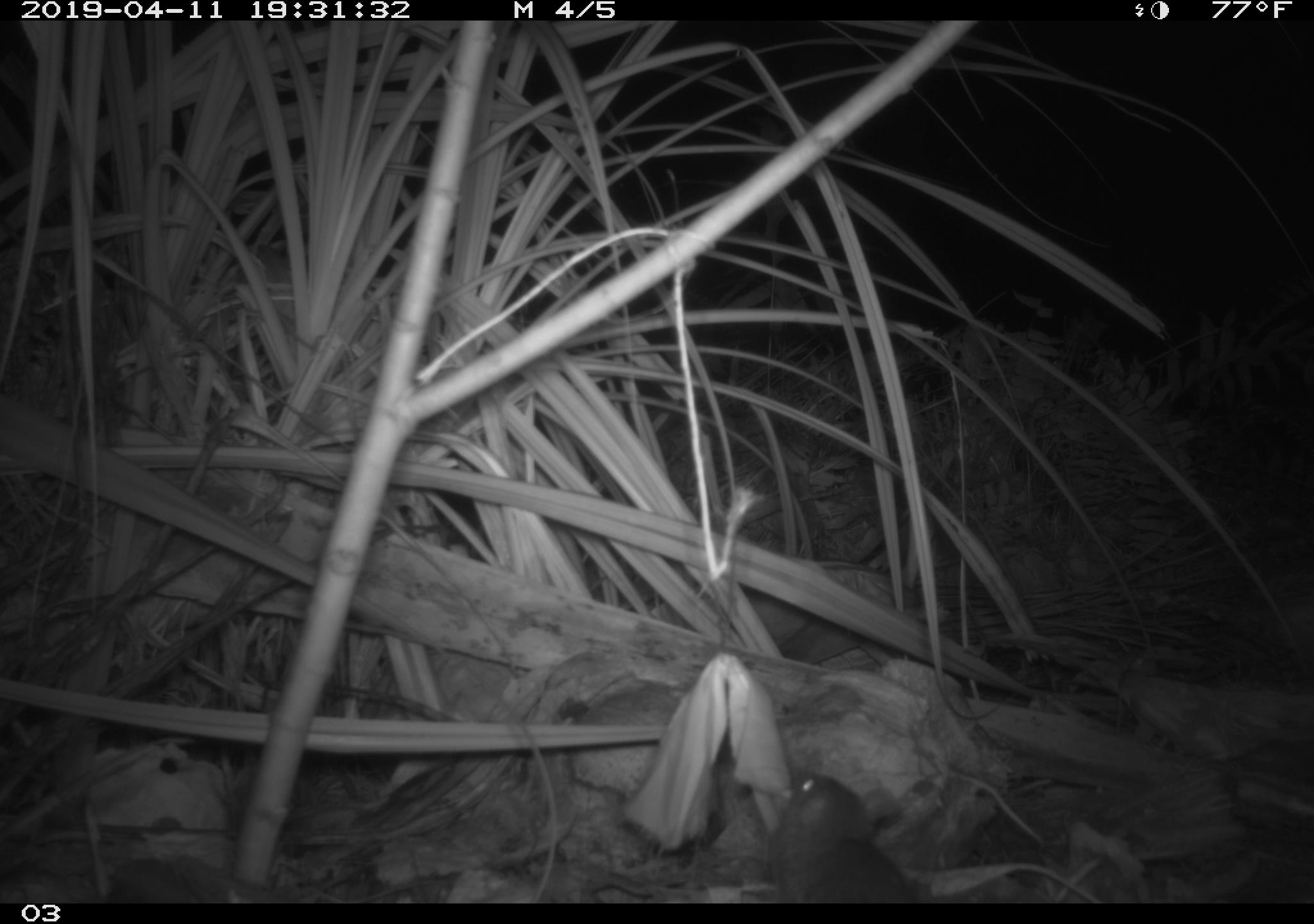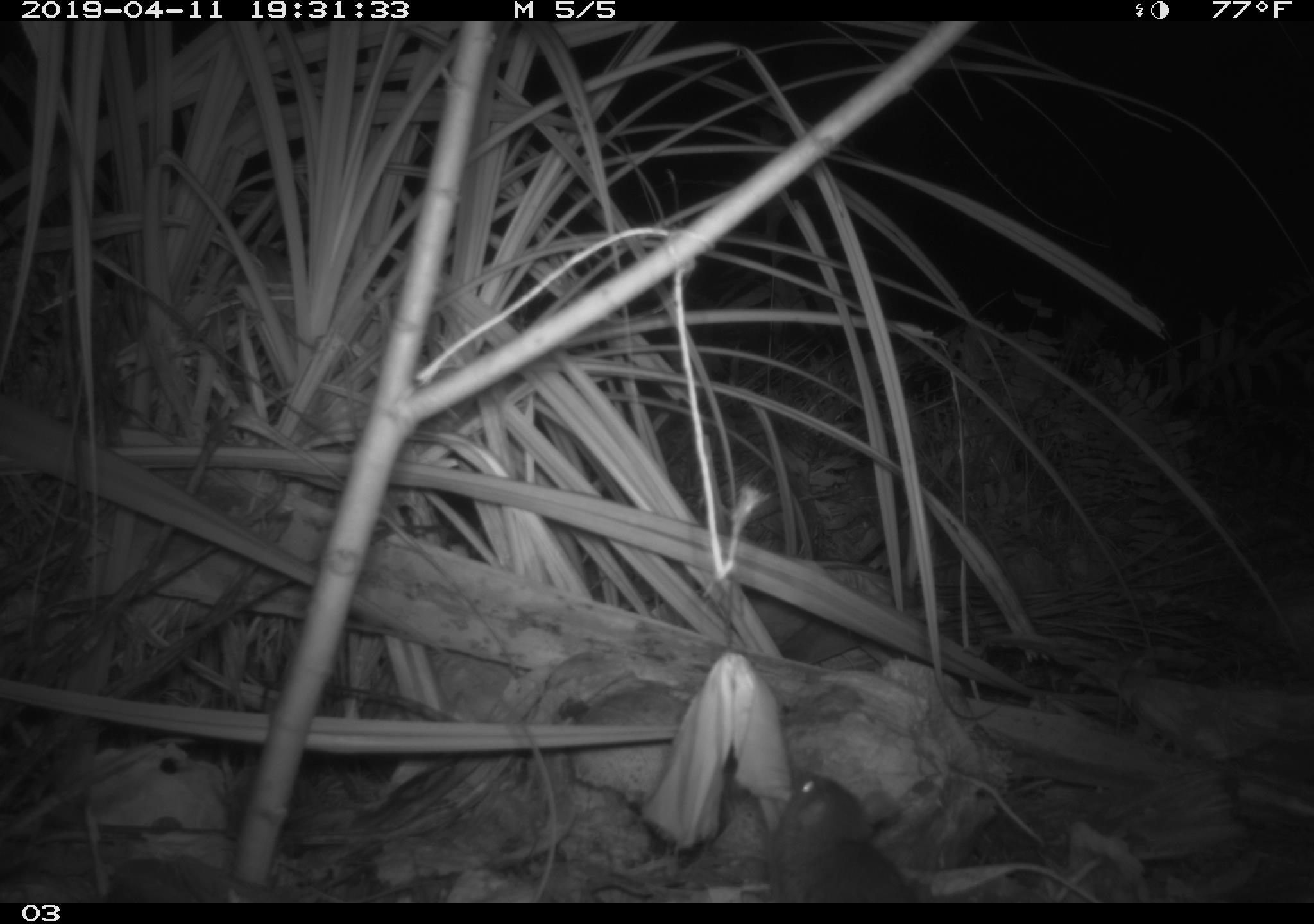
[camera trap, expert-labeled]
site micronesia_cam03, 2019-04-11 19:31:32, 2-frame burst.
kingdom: Animalia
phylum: Chordata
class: Mammalia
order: Rodentia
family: Muridae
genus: Rattus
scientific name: Rattus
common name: rat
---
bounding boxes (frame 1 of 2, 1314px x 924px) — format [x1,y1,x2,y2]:
rat: [764,769,917,902]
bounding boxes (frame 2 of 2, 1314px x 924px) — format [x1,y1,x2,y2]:
rat: [761,763,918,902]